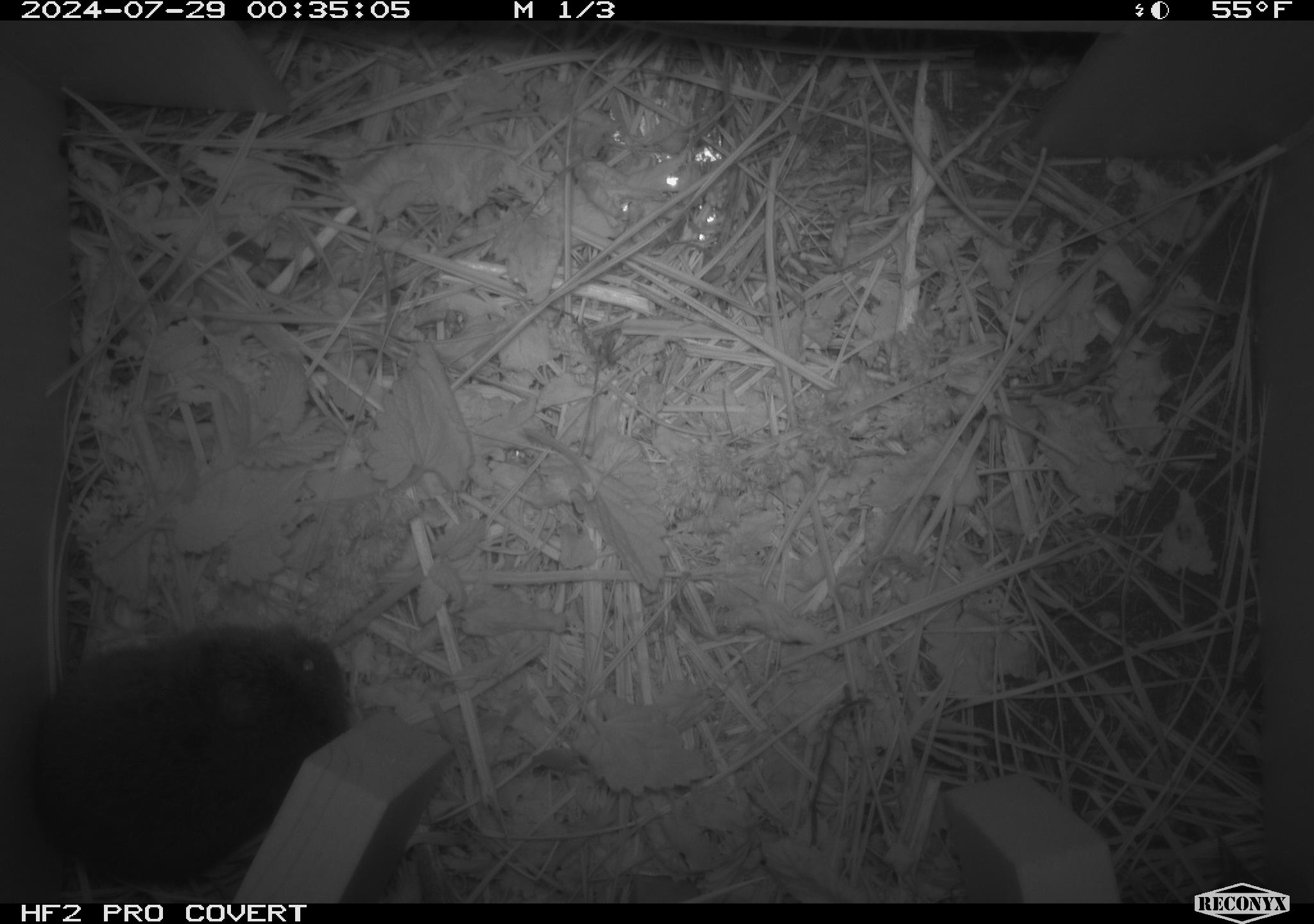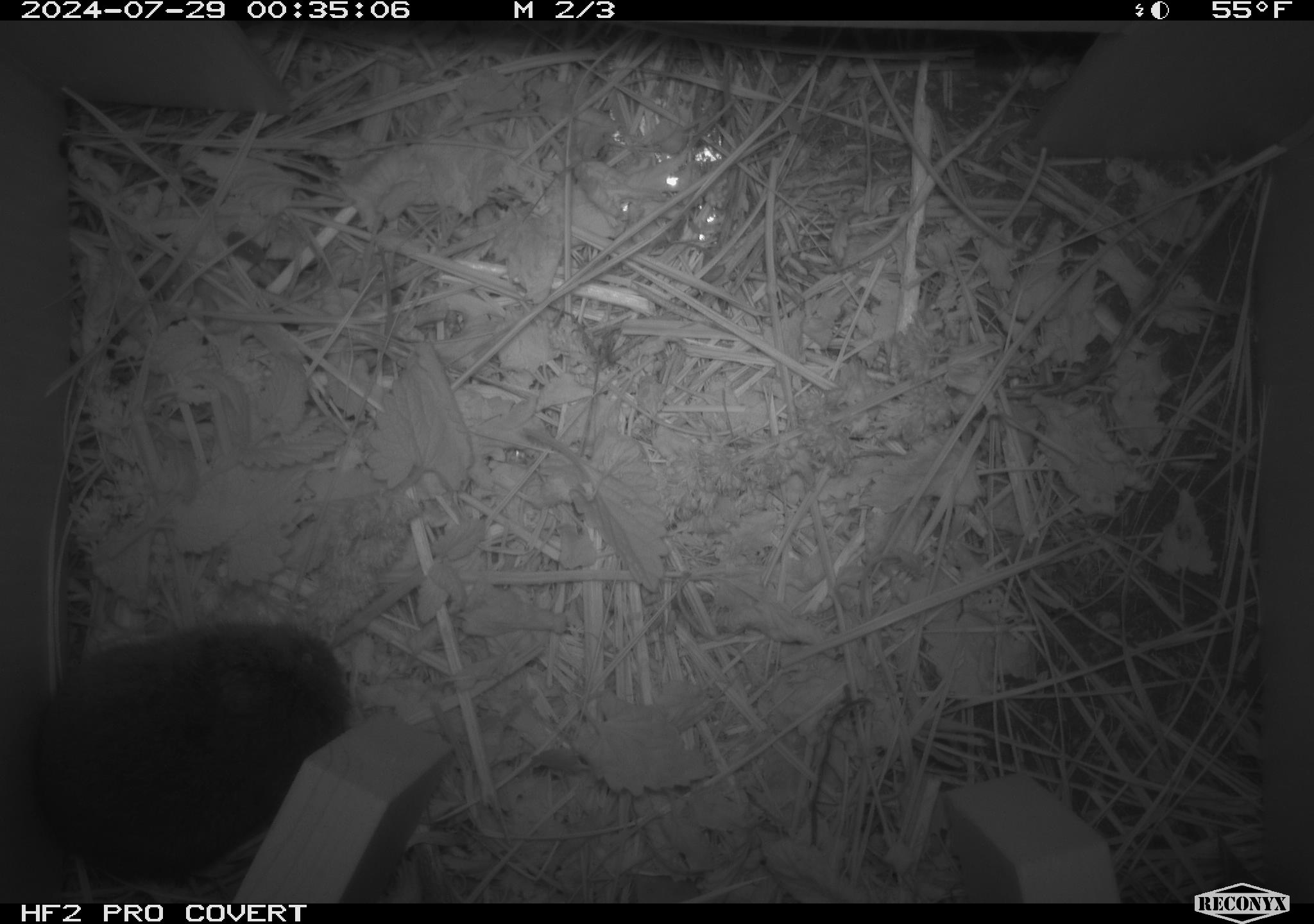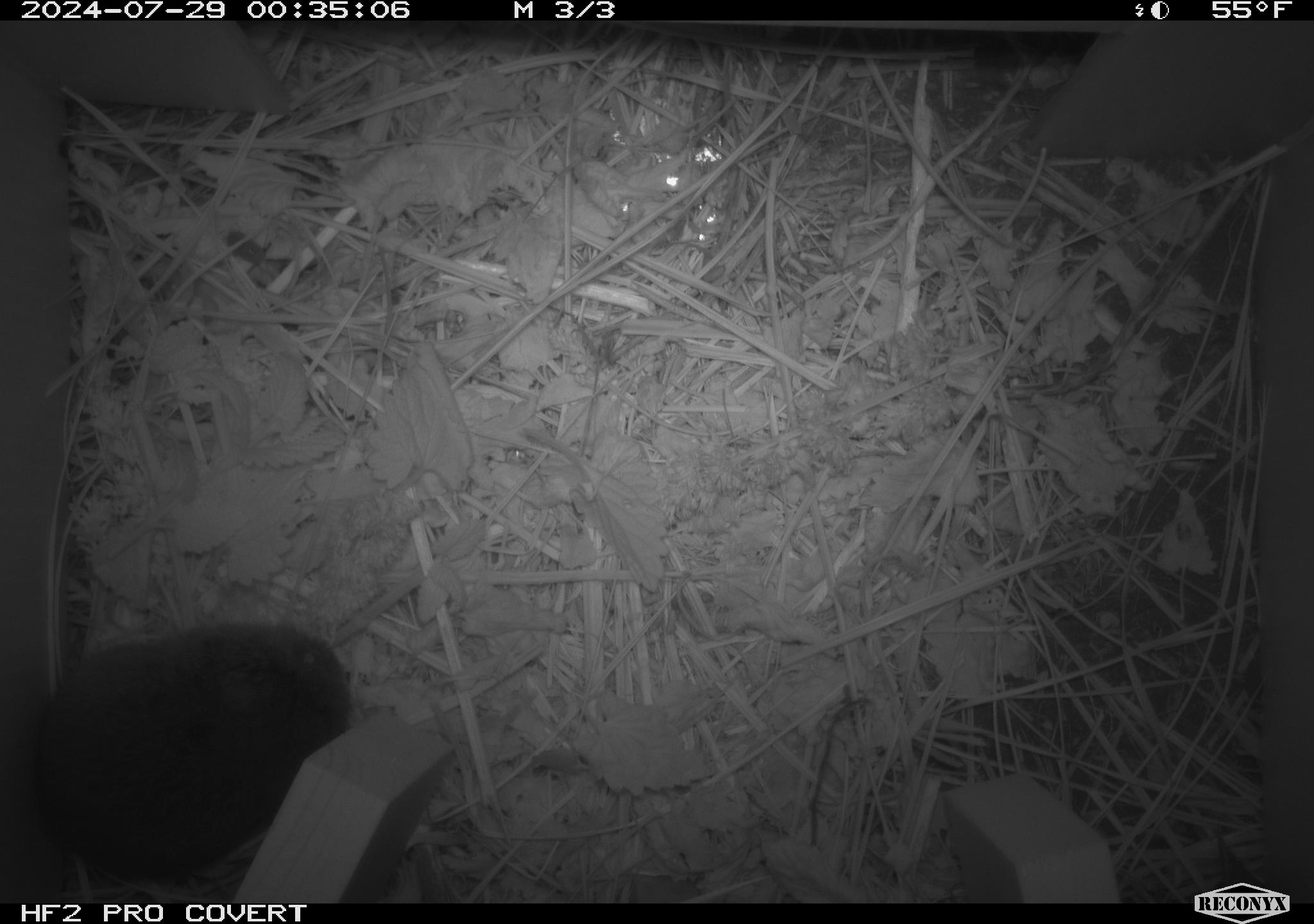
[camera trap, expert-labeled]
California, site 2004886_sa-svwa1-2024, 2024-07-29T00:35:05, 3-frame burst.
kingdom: Animalia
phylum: Chordata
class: Mammalia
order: Rodentia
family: Cricetidae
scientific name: Arvicolinae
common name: voles, lemmings, and muskrats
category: arvicolinae subfamily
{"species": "arvicolinae subfamily (voles, lemmings, and muskrats) (Arvicolinae)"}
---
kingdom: Animalia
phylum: Arthropoda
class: Malacostraca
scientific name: Malacostraca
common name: amphipods, crabs, isopods, krill, lobsters and shrimps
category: malacostracan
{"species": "malacostracan (amphipods, crabs, isopods, krill, lobsters and shrimps) (Malacostraca)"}